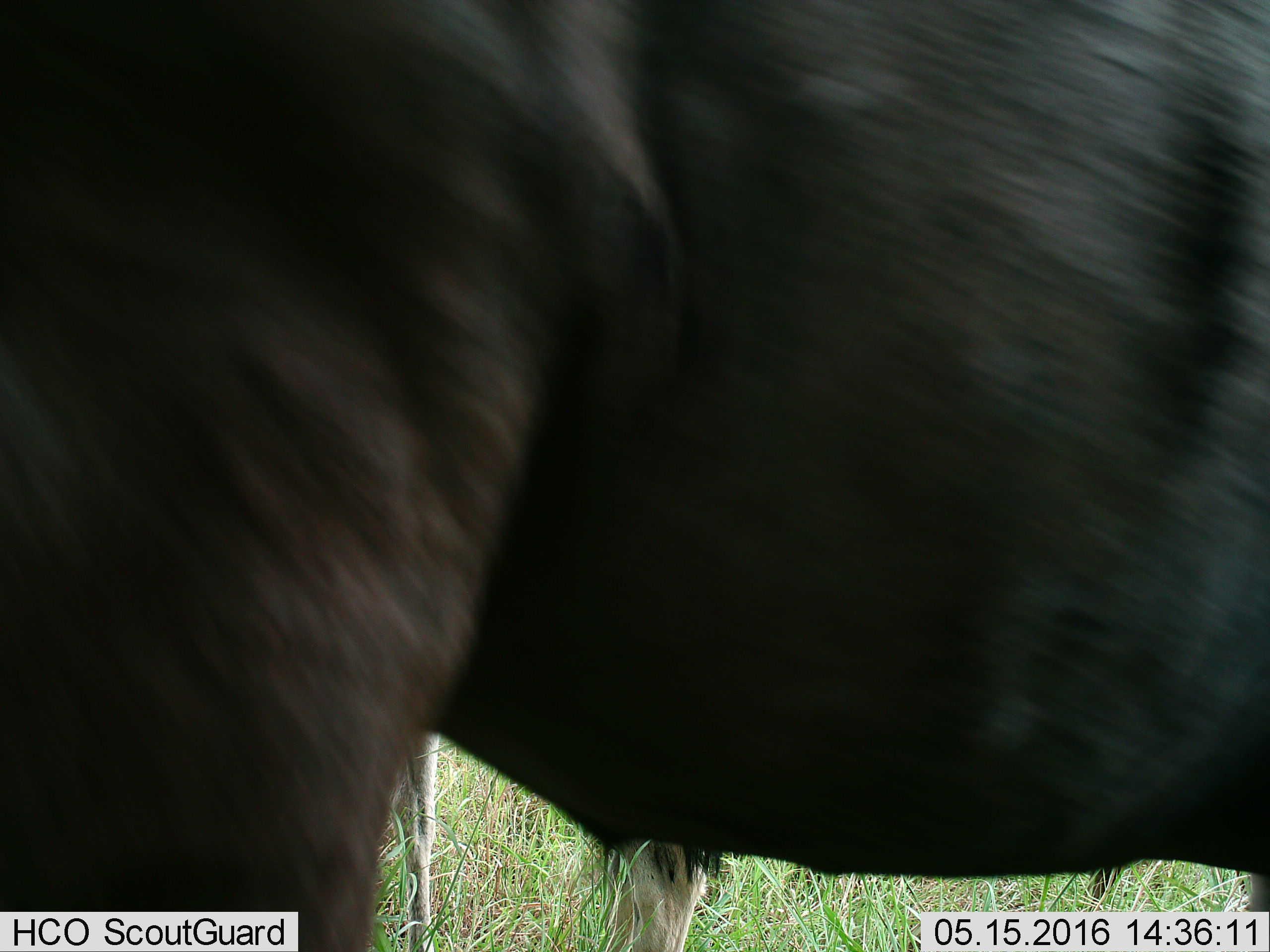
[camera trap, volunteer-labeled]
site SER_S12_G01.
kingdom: Animalia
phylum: Chordata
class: Mammalia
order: Artiodactyla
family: Bovidae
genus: Connochaetes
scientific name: Connochaetes taurinus taurinus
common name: blue wildebeest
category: wildebeestblue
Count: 2.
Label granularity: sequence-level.